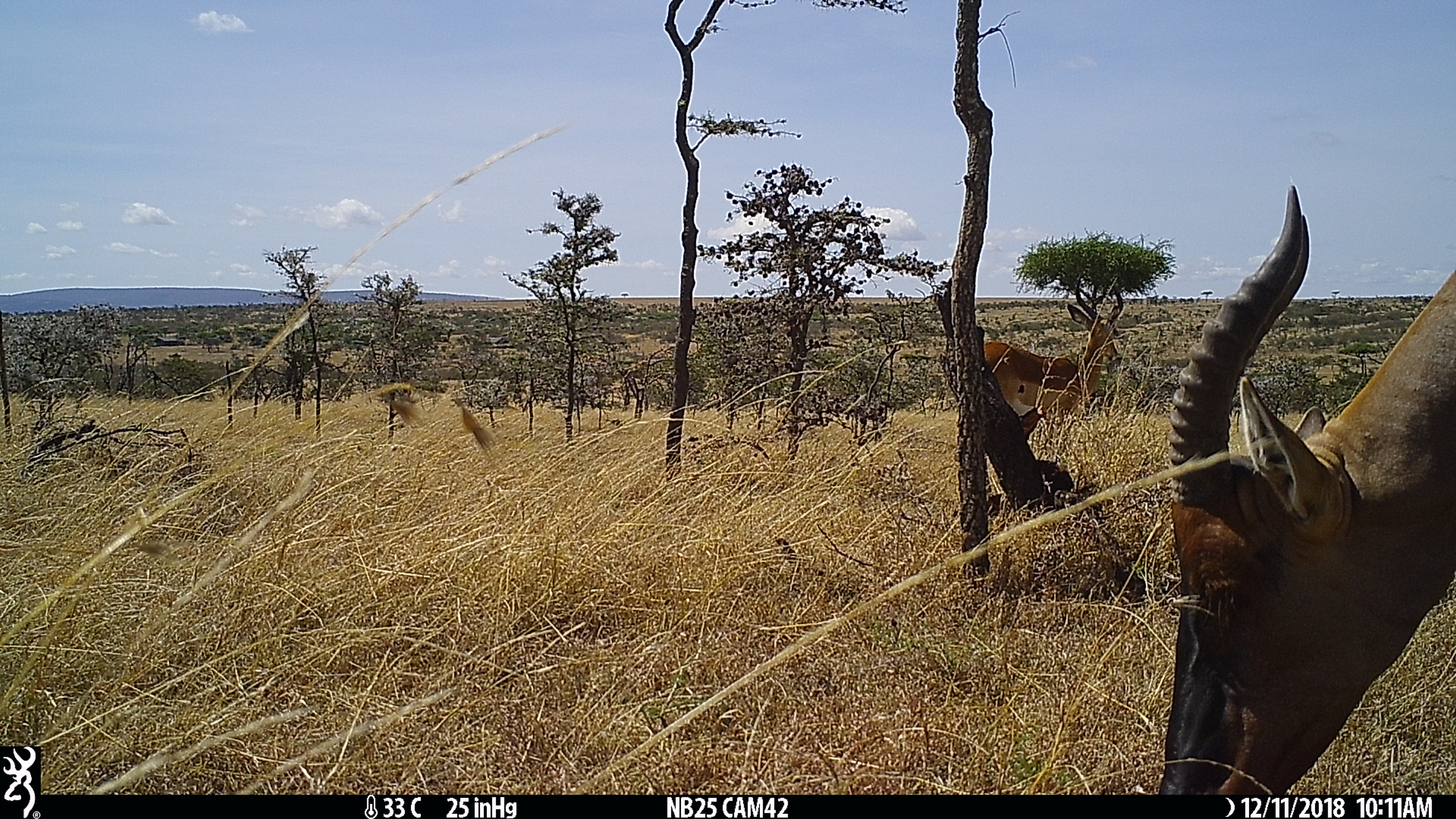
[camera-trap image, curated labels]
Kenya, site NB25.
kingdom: Animalia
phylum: Chordata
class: Mammalia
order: Artiodactyla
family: Bovidae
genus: Damaliscus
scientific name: Damaliscus lunatus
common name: topi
Topi (Damaliscus lunatus).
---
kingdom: Animalia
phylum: Chordata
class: Mammalia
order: Artiodactyla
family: Bovidae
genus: Aepyceros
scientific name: Aepyceros melampus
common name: impala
Impala (Aepyceros melampus).